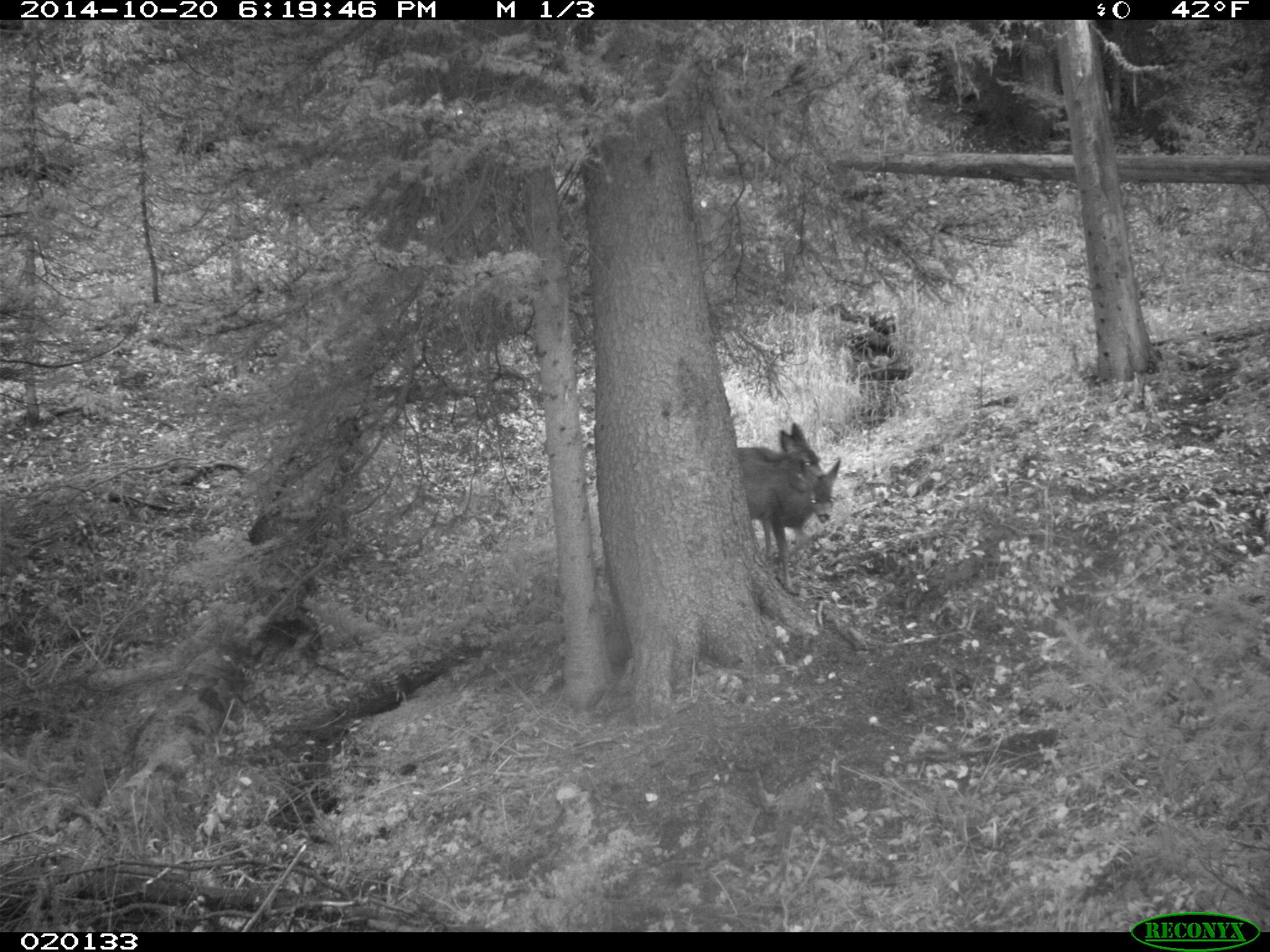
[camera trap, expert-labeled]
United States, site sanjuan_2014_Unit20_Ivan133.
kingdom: Animalia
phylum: Chordata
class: Mammalia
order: Artiodactyla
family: Cervidae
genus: Odocoileus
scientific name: Odocoileus hemionus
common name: mule deer